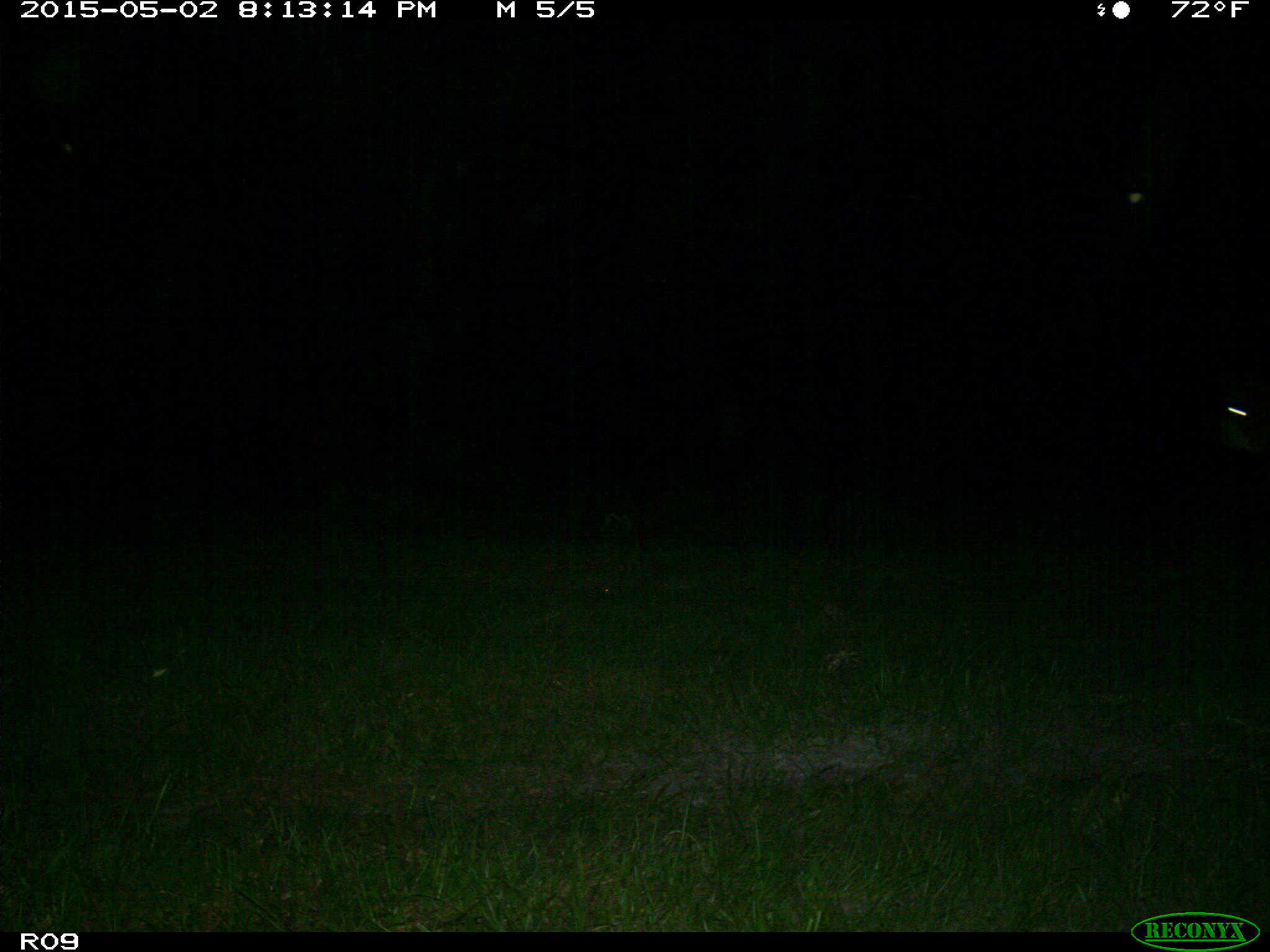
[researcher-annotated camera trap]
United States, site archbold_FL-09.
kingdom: Animalia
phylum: Chordata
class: Mammalia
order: Artiodactyla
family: Bovidae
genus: Bos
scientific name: Bos taurus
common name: domestic cow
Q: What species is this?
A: Bos taurus (domestic cow).